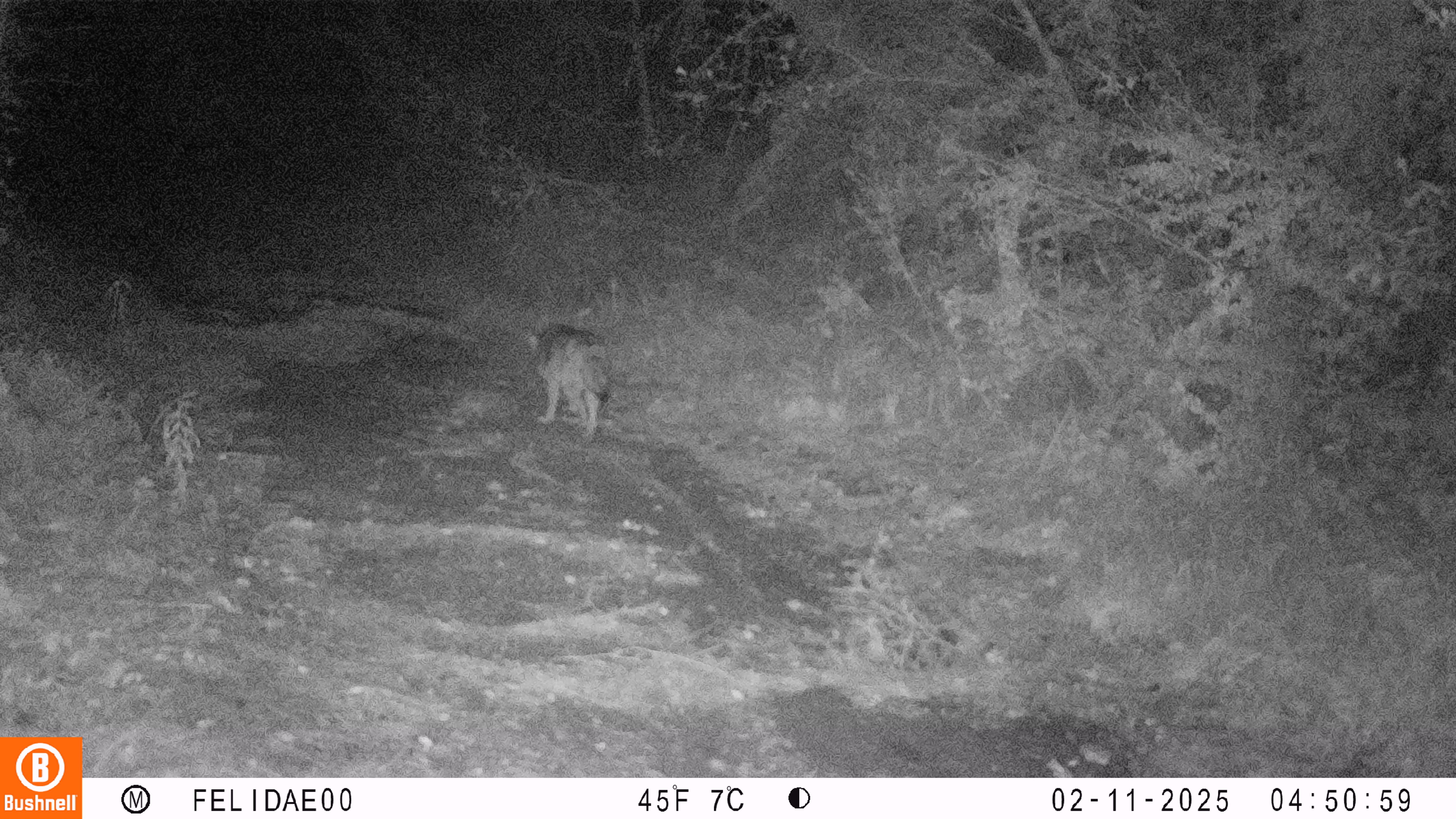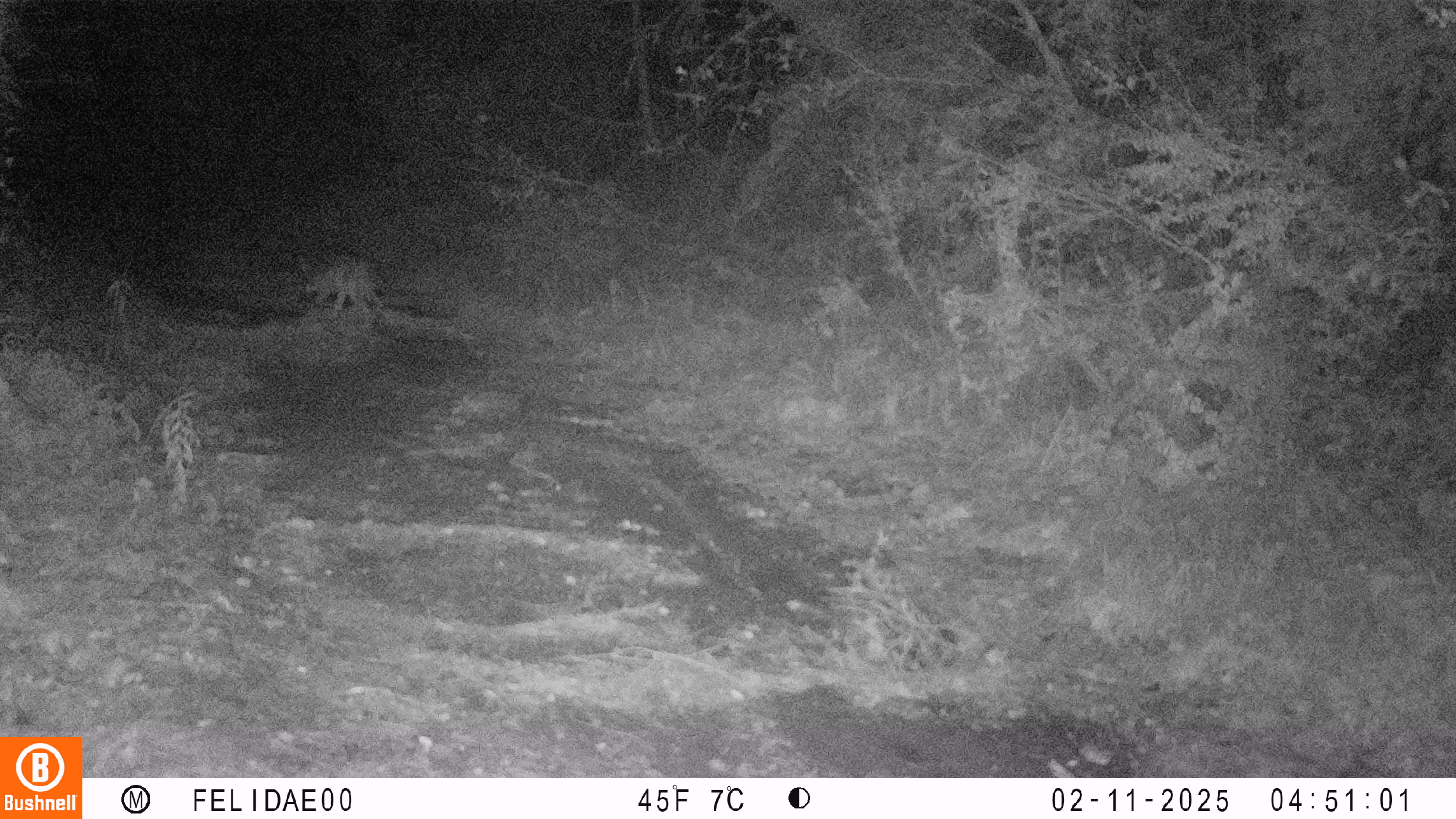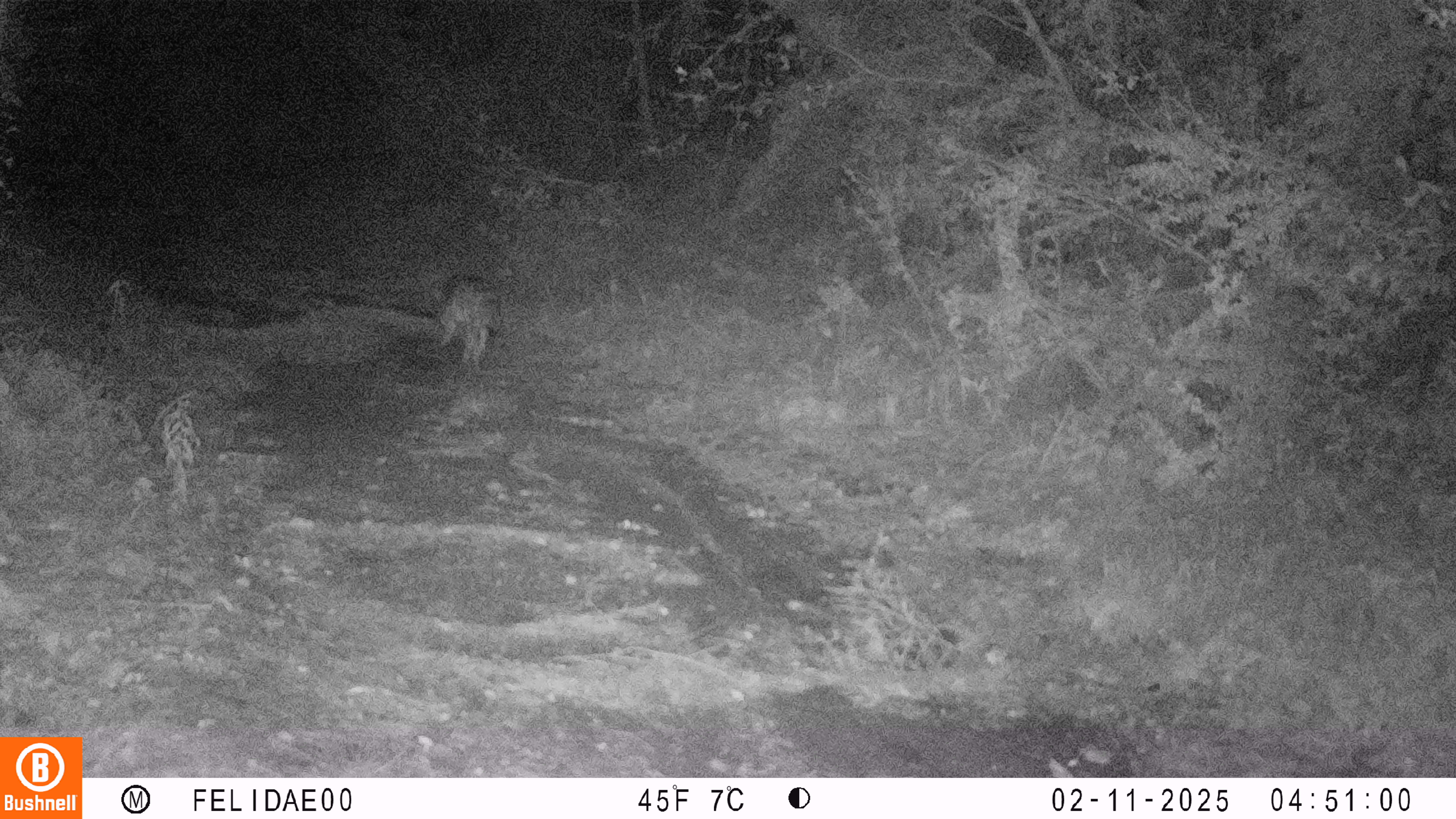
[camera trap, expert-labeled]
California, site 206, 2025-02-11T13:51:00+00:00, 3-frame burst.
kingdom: Animalia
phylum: Chordata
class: Mammalia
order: Carnivora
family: Canidae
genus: Canis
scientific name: Canis latrans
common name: coyote